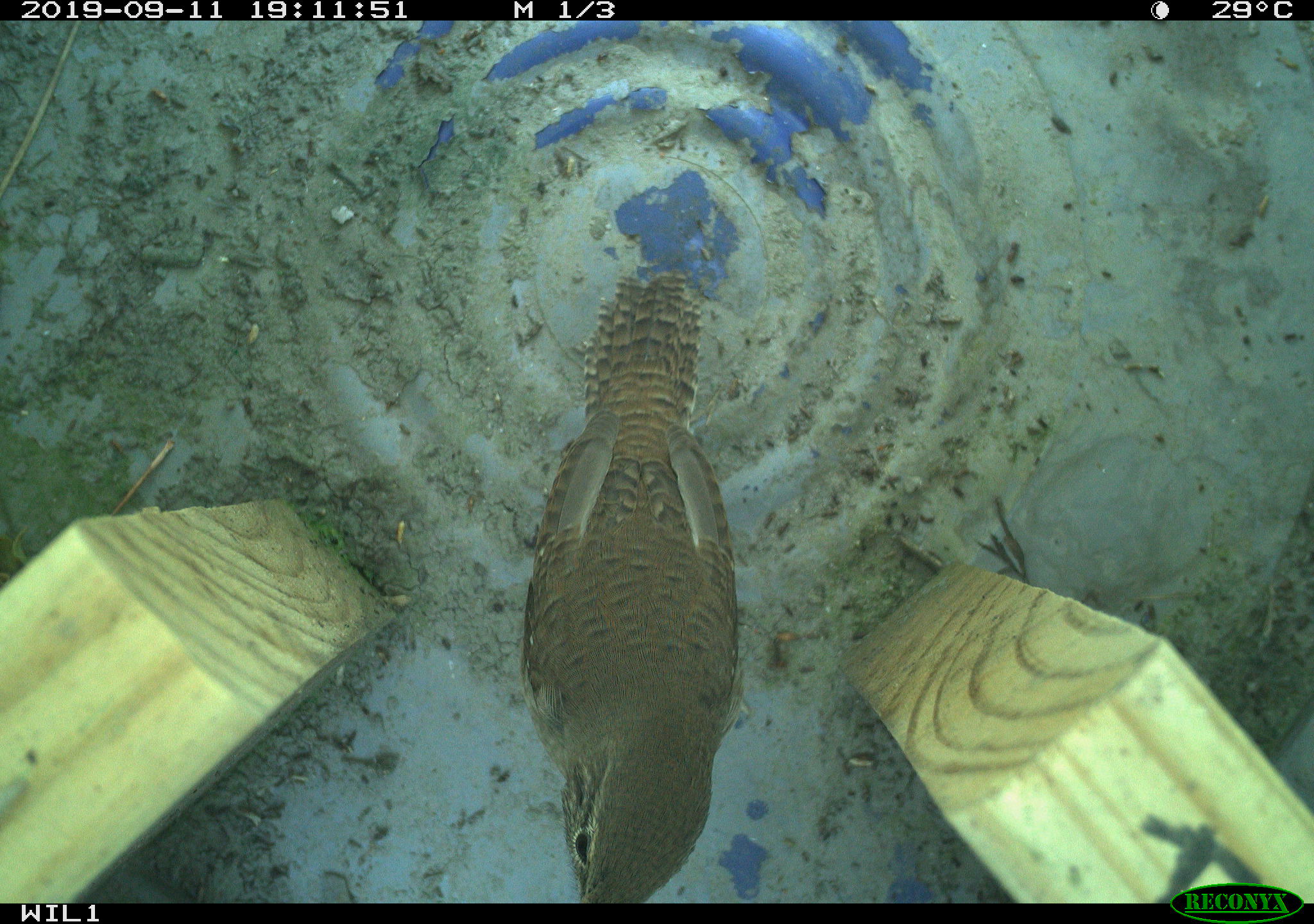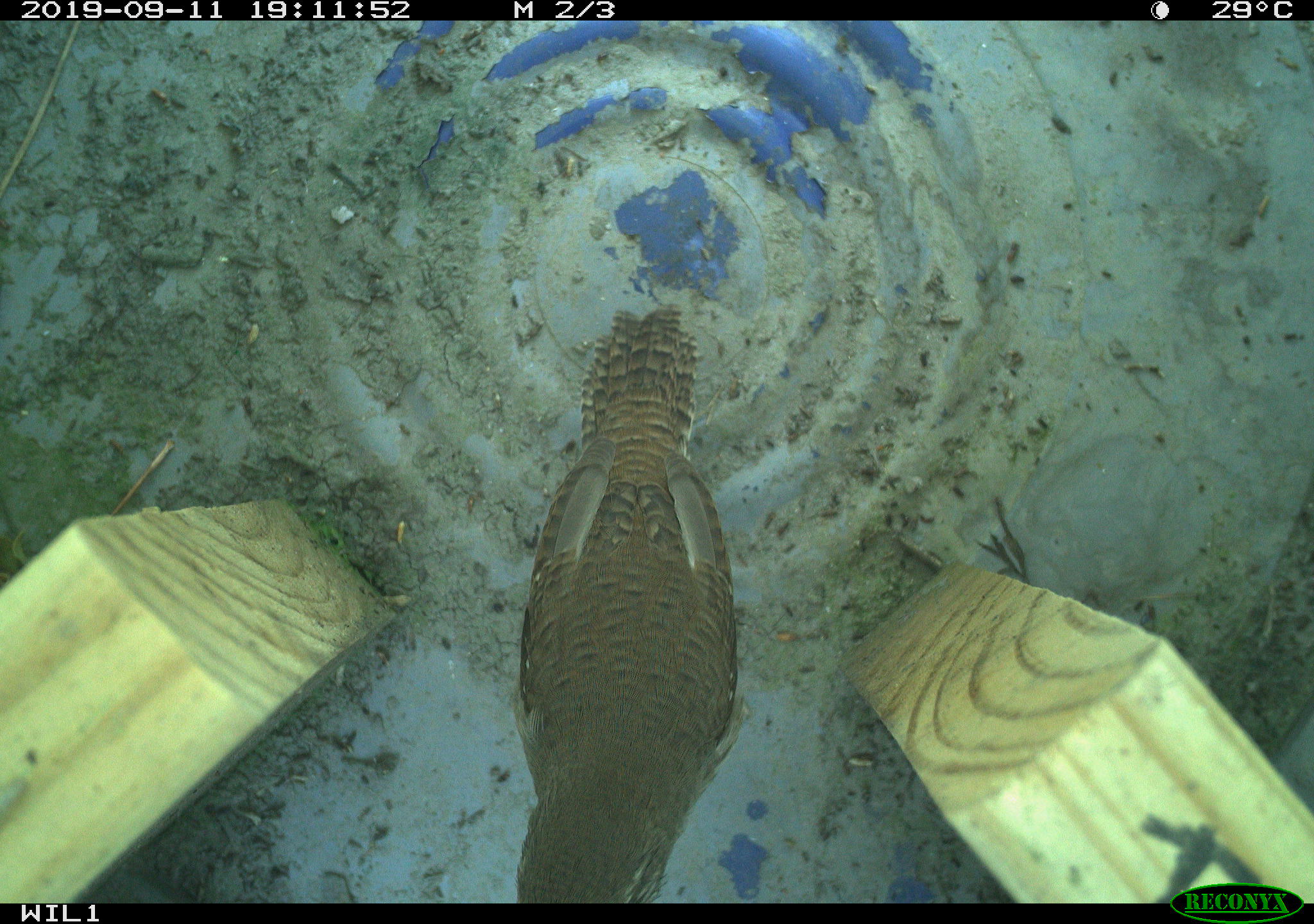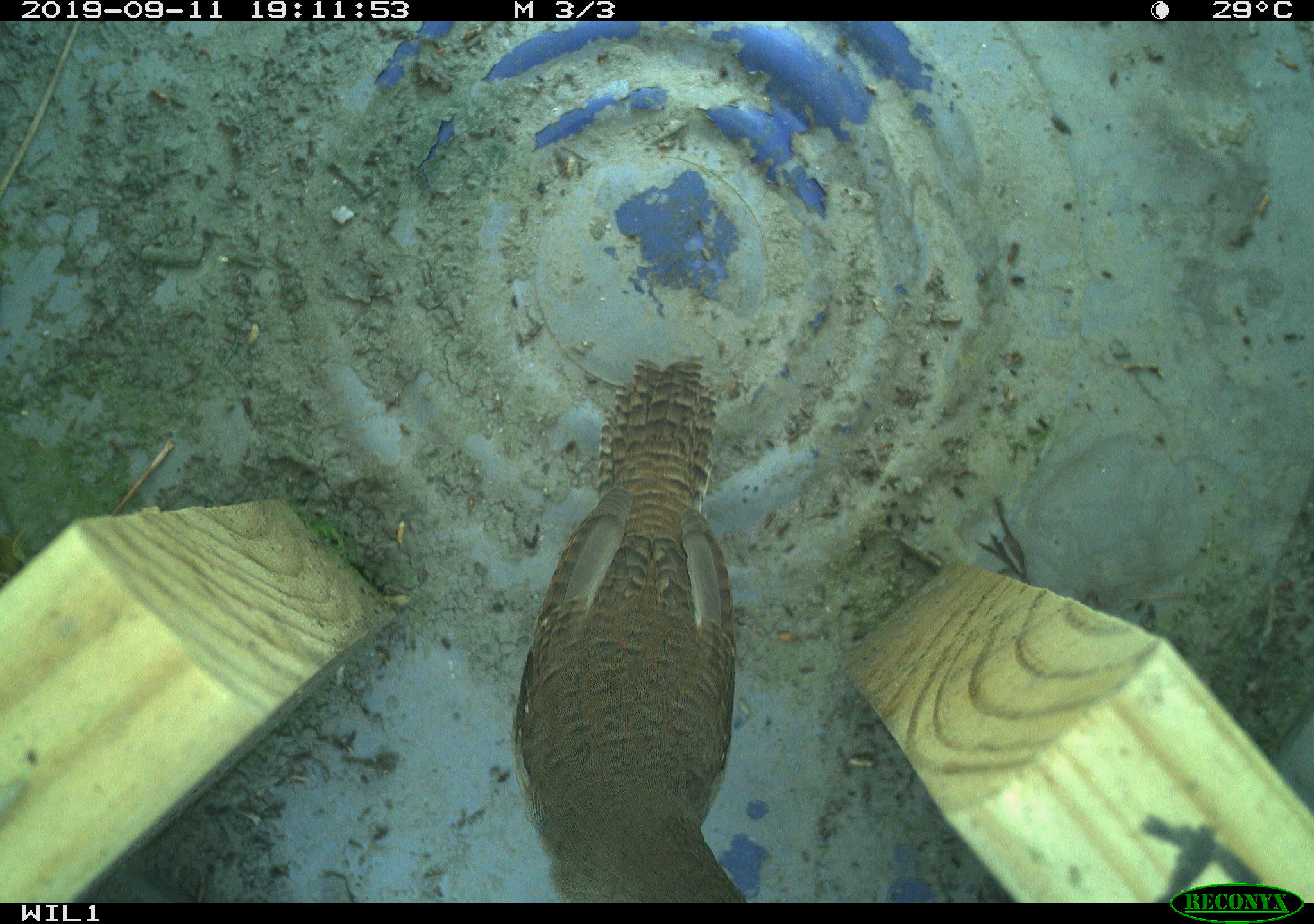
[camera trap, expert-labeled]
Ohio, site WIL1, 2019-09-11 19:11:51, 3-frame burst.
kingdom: Animalia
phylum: Chordata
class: Aves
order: Passeriformes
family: Troglodytidae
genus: Troglodytes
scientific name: Troglodytes aedon aedon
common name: northern house wren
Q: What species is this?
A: Northern house wren (Troglodytes aedon aedon).